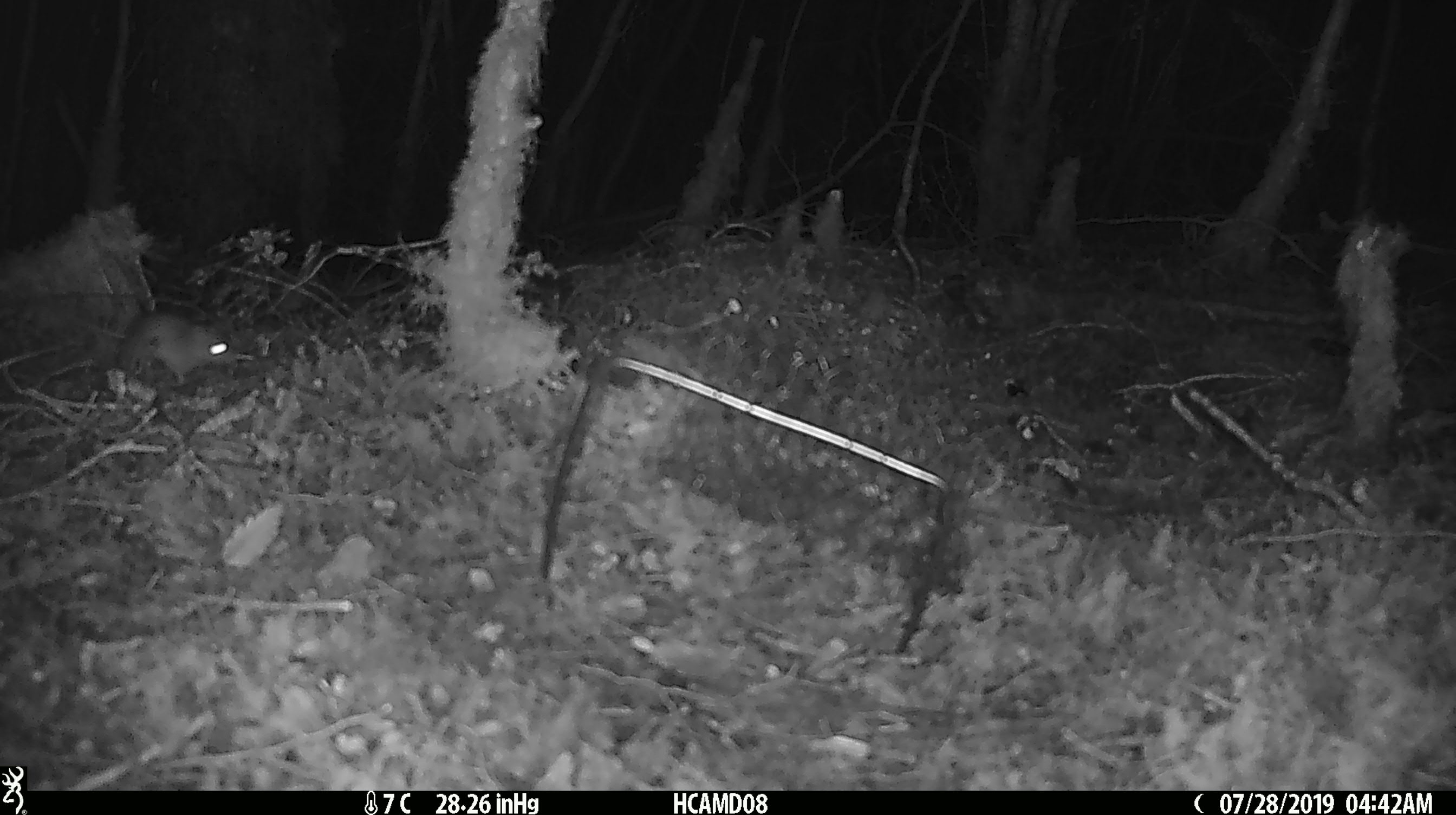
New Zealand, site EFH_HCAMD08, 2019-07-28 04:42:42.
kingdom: Animalia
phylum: Chordata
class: Mammalia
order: Rodentia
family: Muridae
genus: Mus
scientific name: Mus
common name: mouse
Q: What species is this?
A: Mouse (Mus).